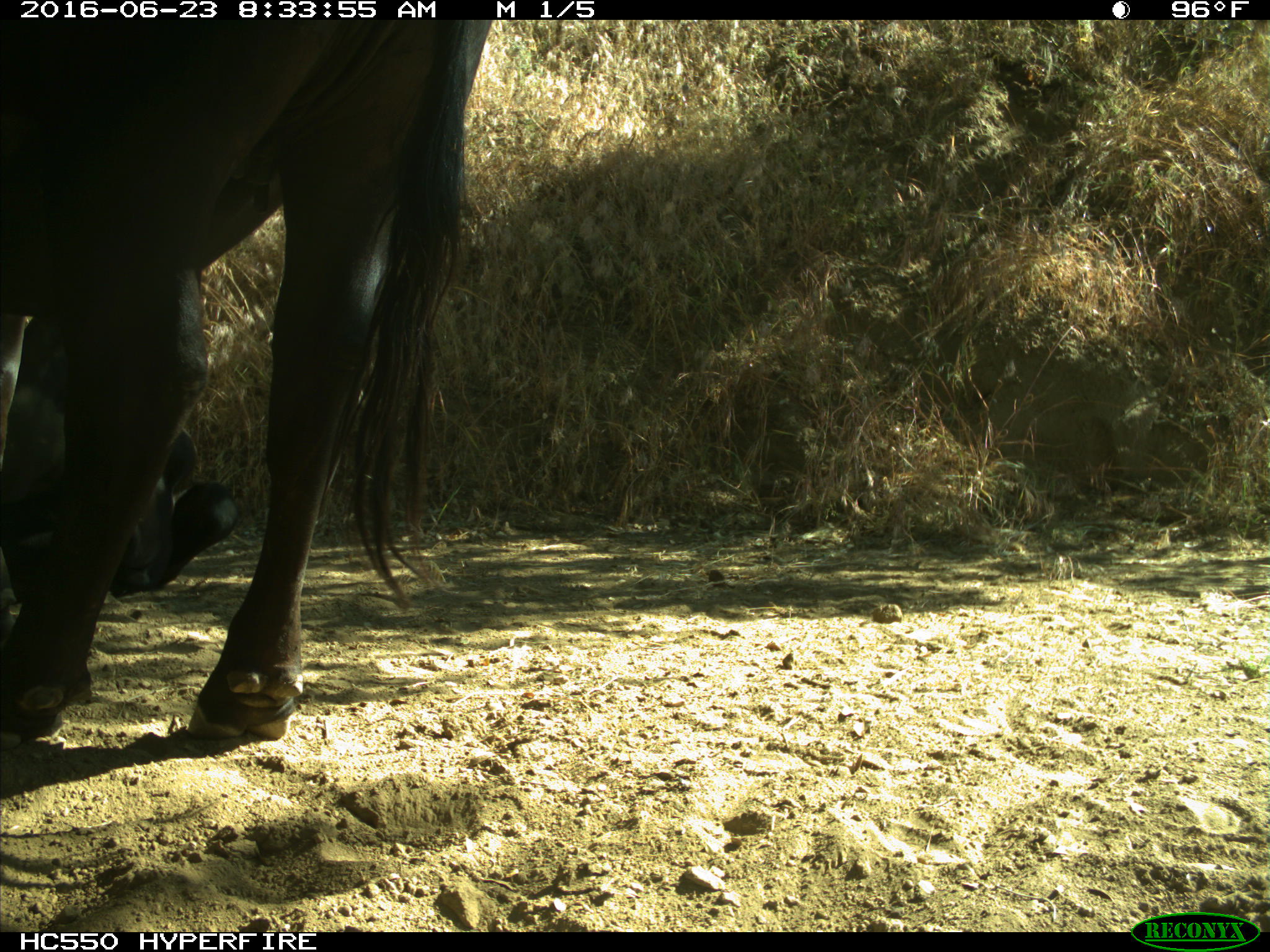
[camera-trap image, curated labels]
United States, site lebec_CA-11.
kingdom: Animalia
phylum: Chordata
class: Mammalia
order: Artiodactyla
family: Bovidae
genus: Bos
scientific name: Bos taurus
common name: domestic cow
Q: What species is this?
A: Bos taurus (domestic cow).